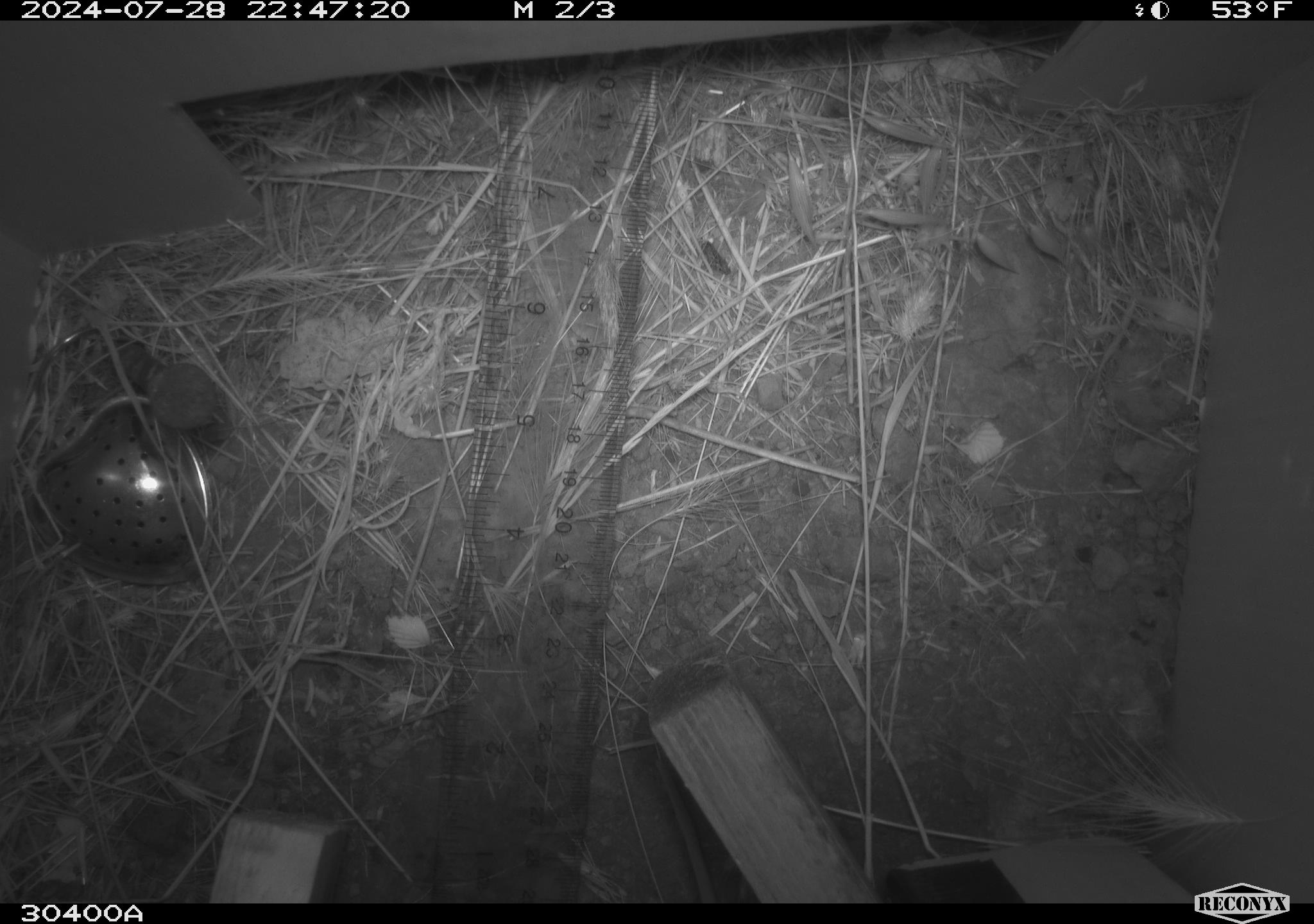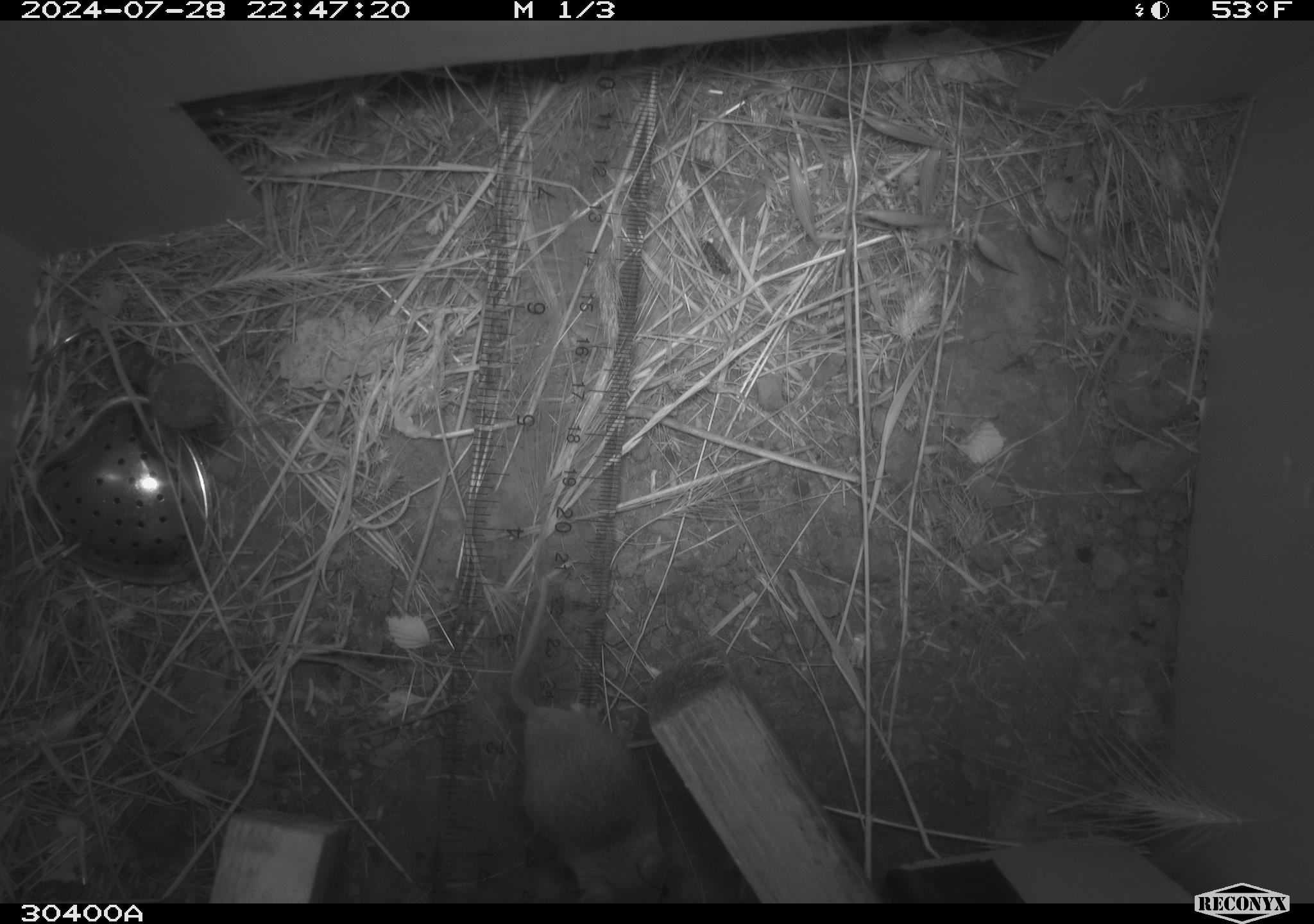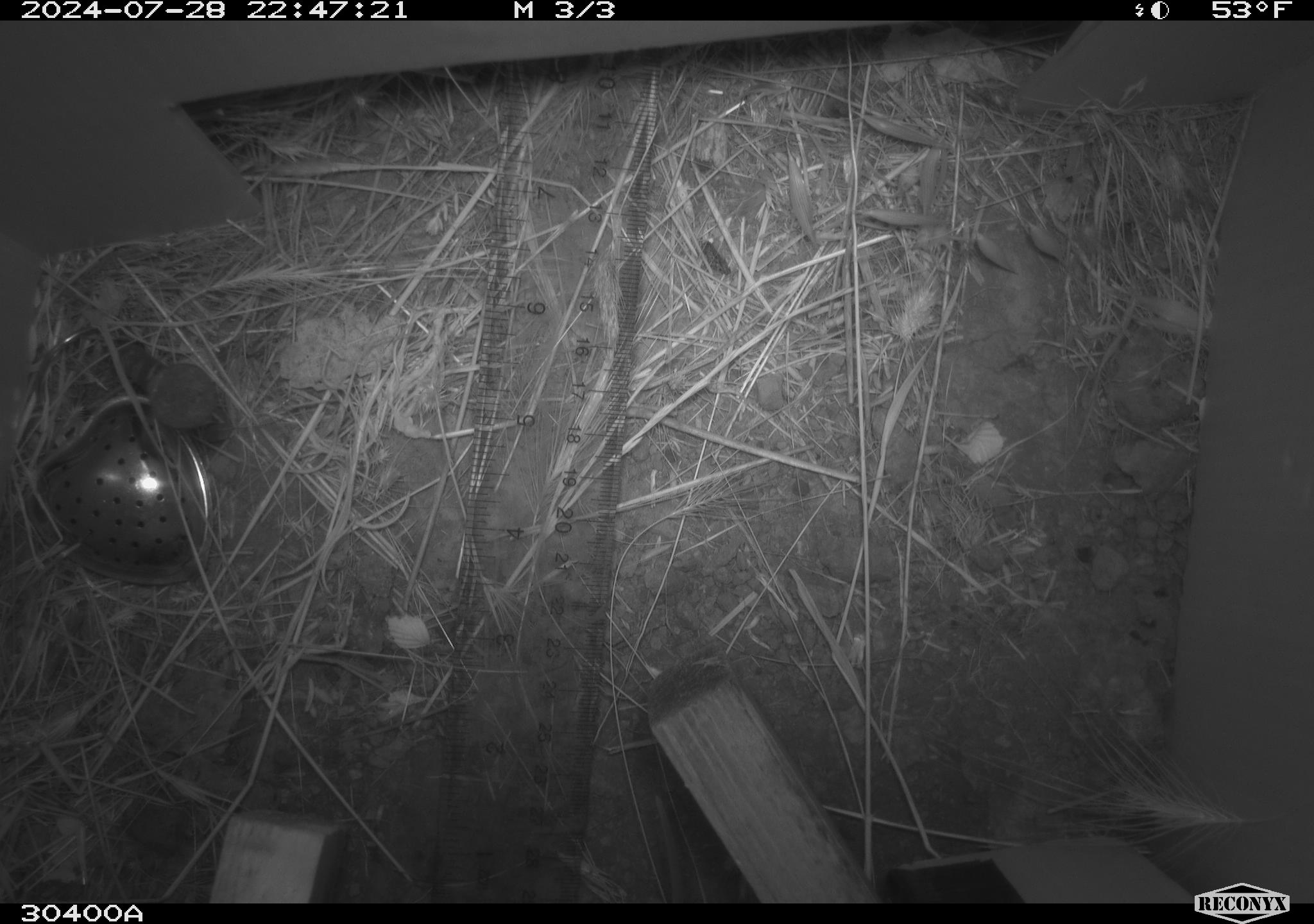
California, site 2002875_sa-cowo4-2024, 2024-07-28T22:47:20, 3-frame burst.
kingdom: Animalia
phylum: Chordata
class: Mammalia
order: Rodentia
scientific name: Rodentia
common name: mouse species